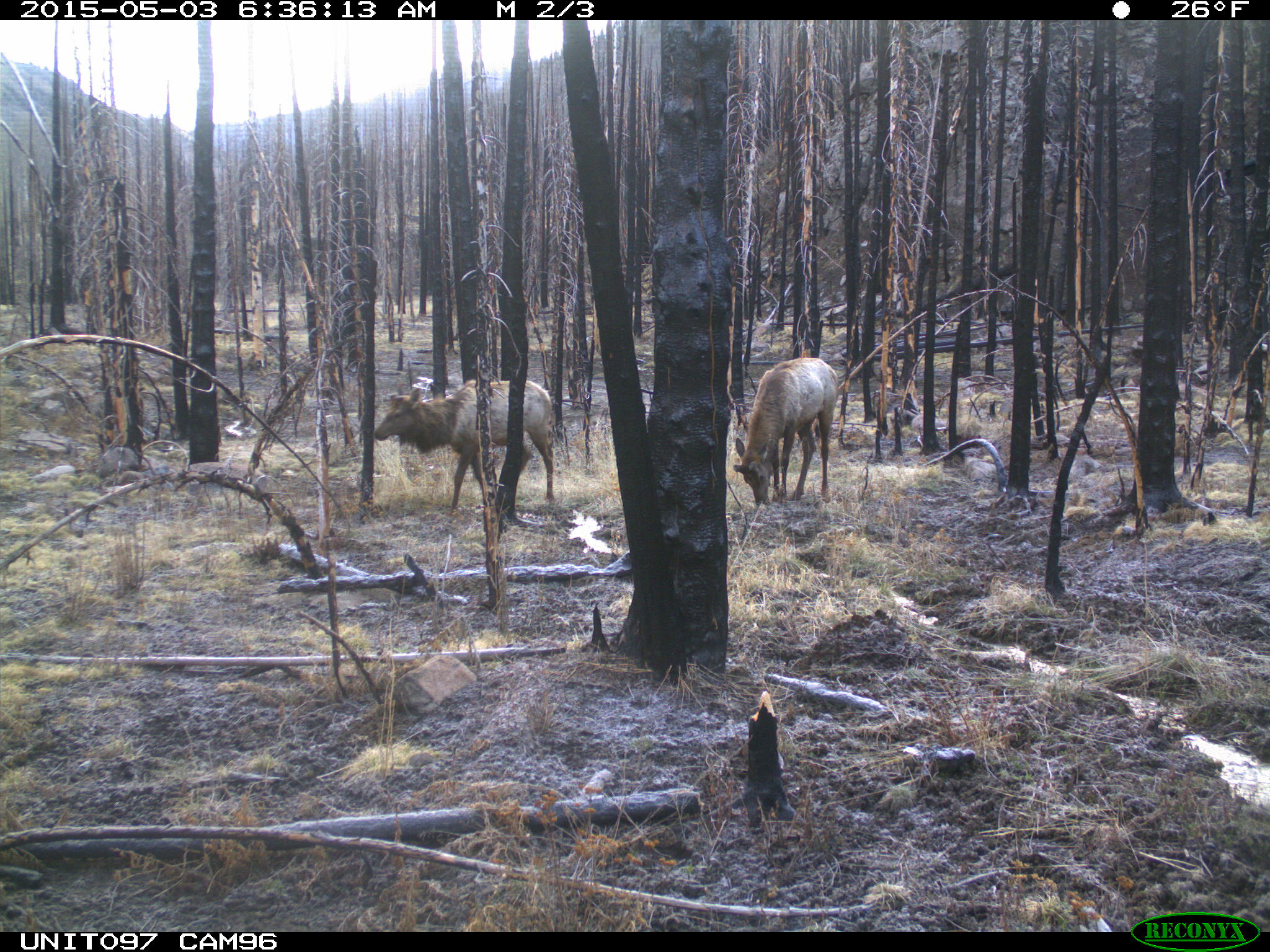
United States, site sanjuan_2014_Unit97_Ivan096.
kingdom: Animalia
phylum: Chordata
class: Mammalia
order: Artiodactyla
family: Cervidae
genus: Cervus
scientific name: Cervus elaphus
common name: red deer